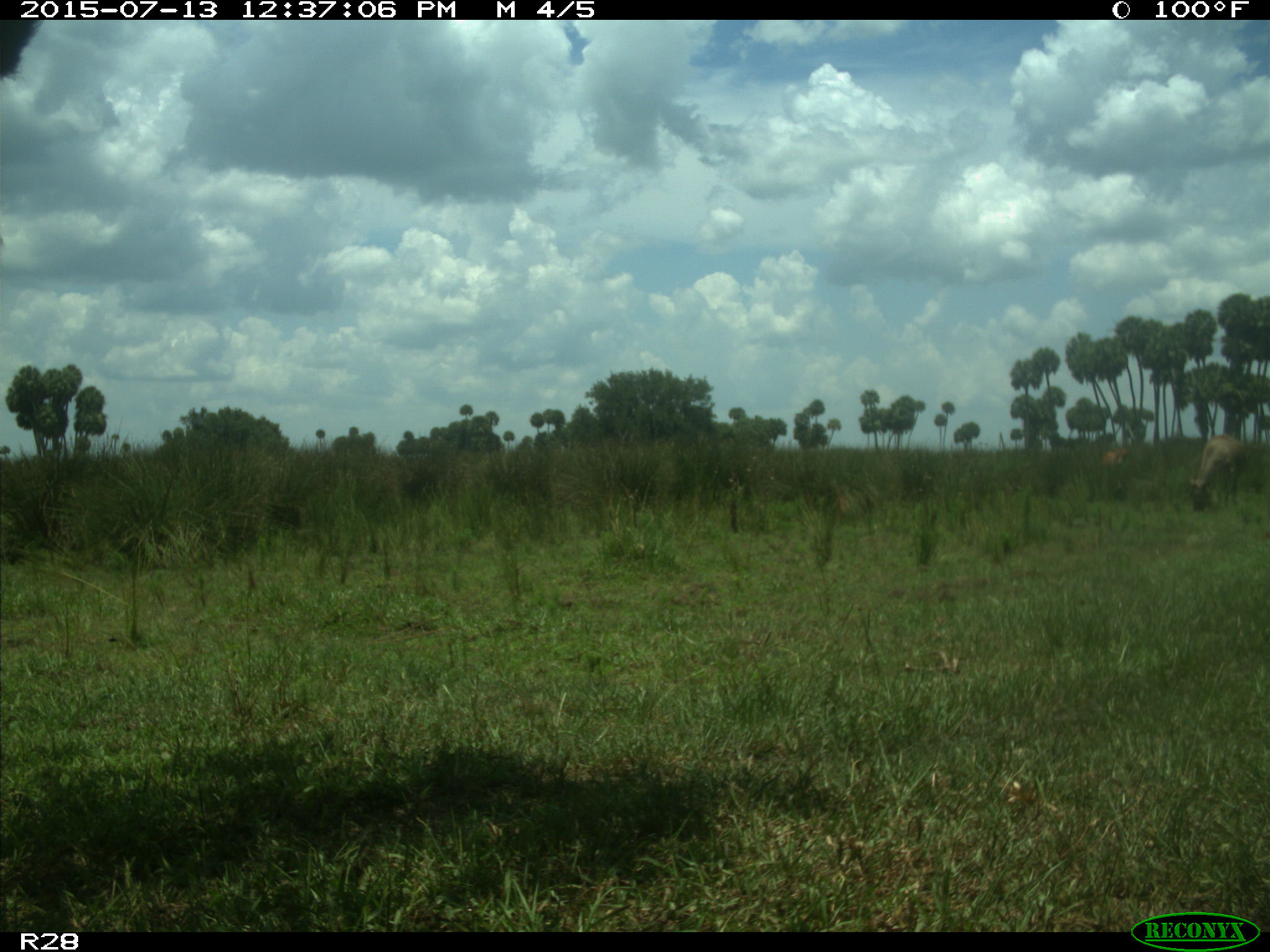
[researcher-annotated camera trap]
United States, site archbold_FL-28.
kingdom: Animalia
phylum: Chordata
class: Mammalia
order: Artiodactyla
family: Bovidae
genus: Bos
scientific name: Bos taurus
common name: domestic cow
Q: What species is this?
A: Bos taurus (domestic cow).